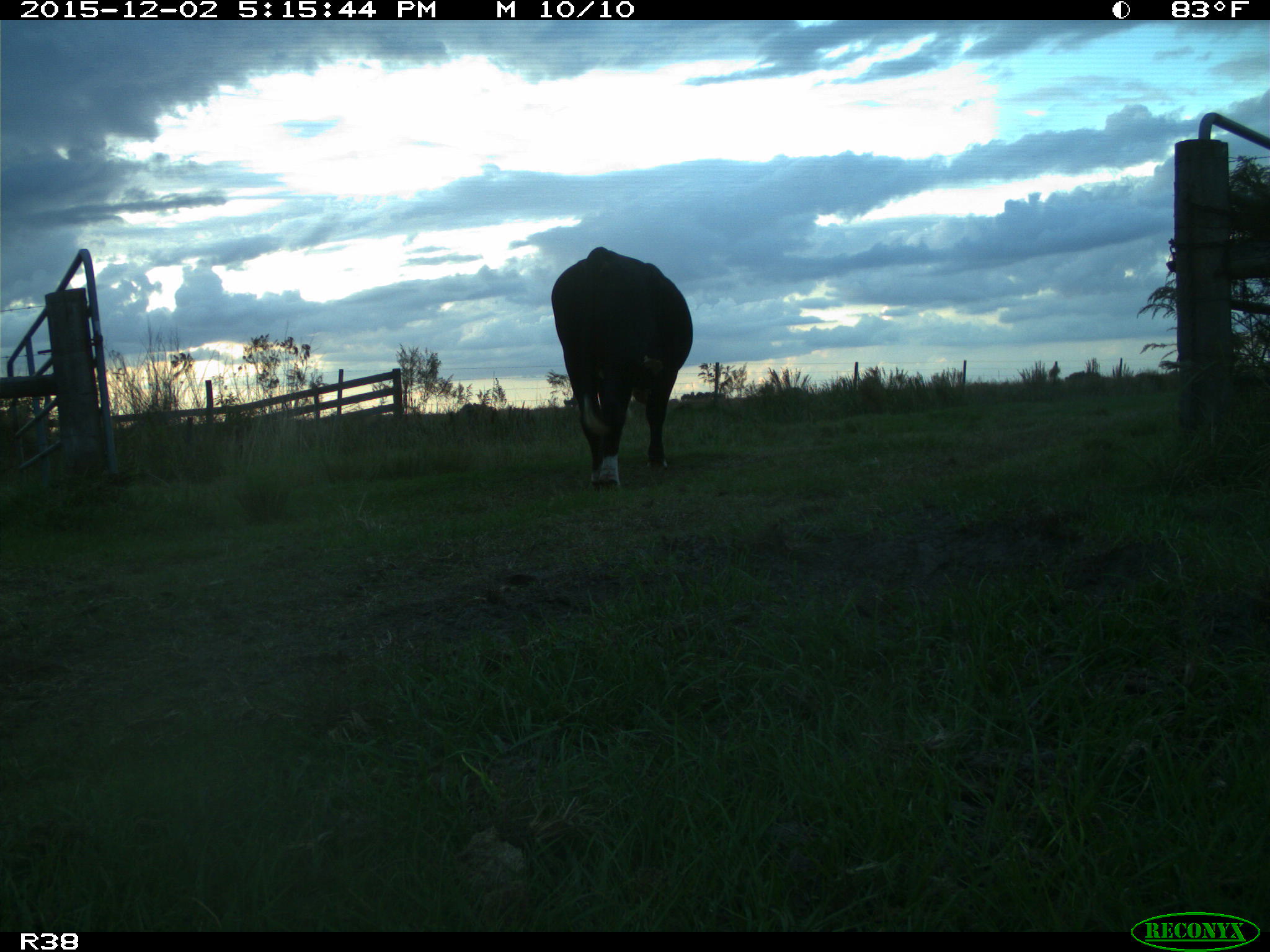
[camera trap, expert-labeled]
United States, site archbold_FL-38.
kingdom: Animalia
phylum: Chordata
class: Mammalia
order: Artiodactyla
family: Bovidae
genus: Bos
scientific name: Bos taurus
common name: domestic cow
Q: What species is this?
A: Bos taurus (domestic cow).